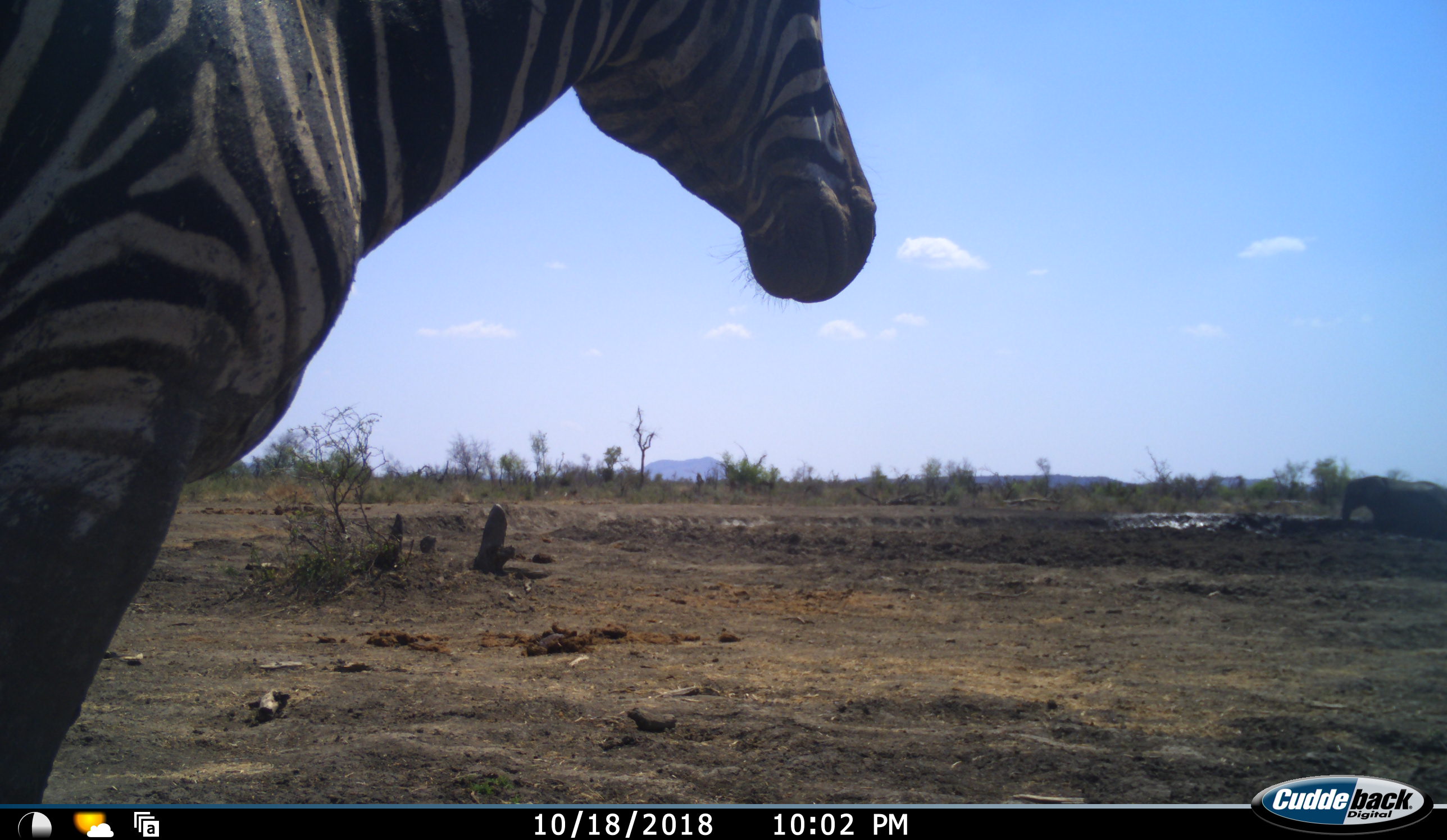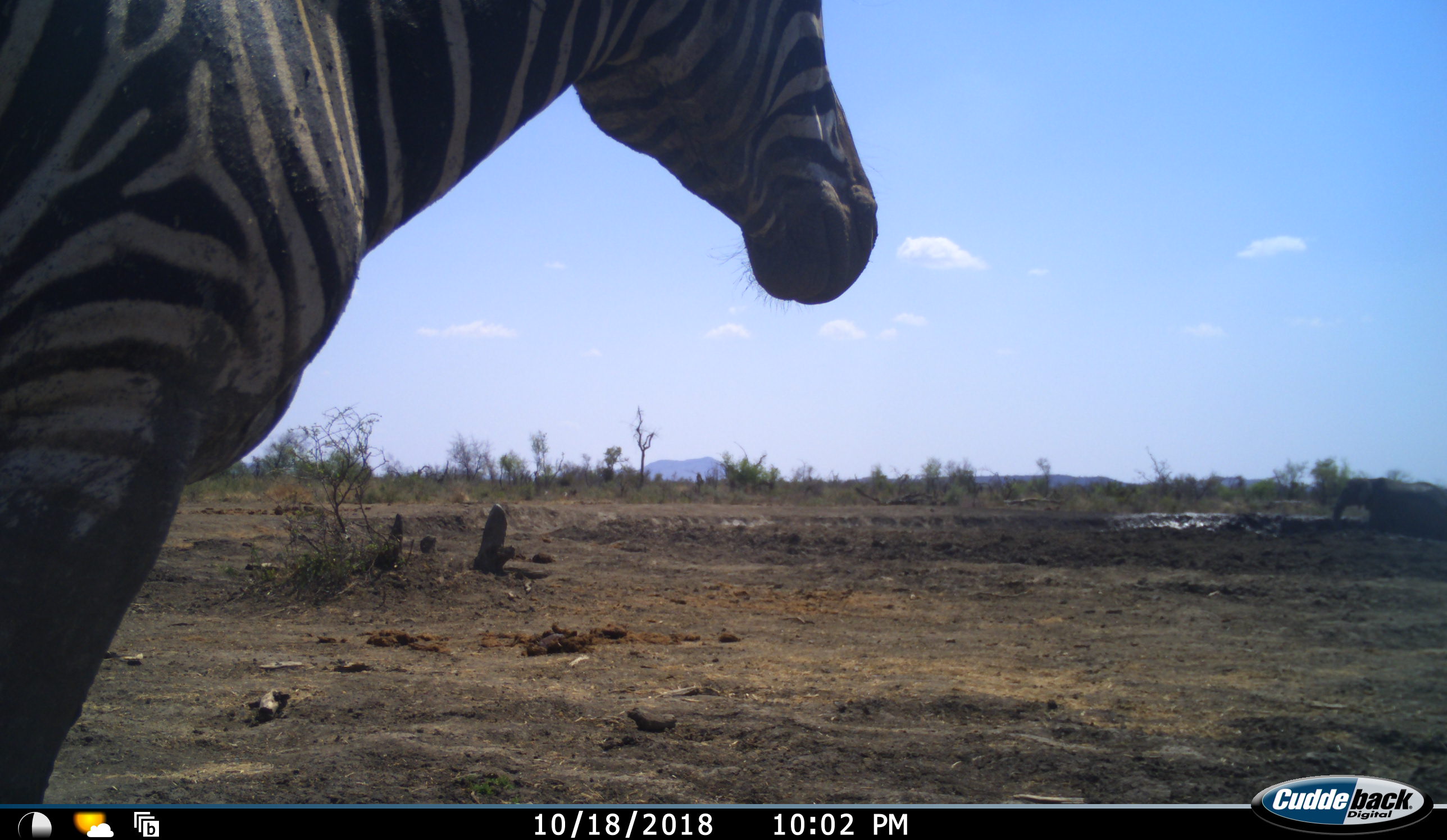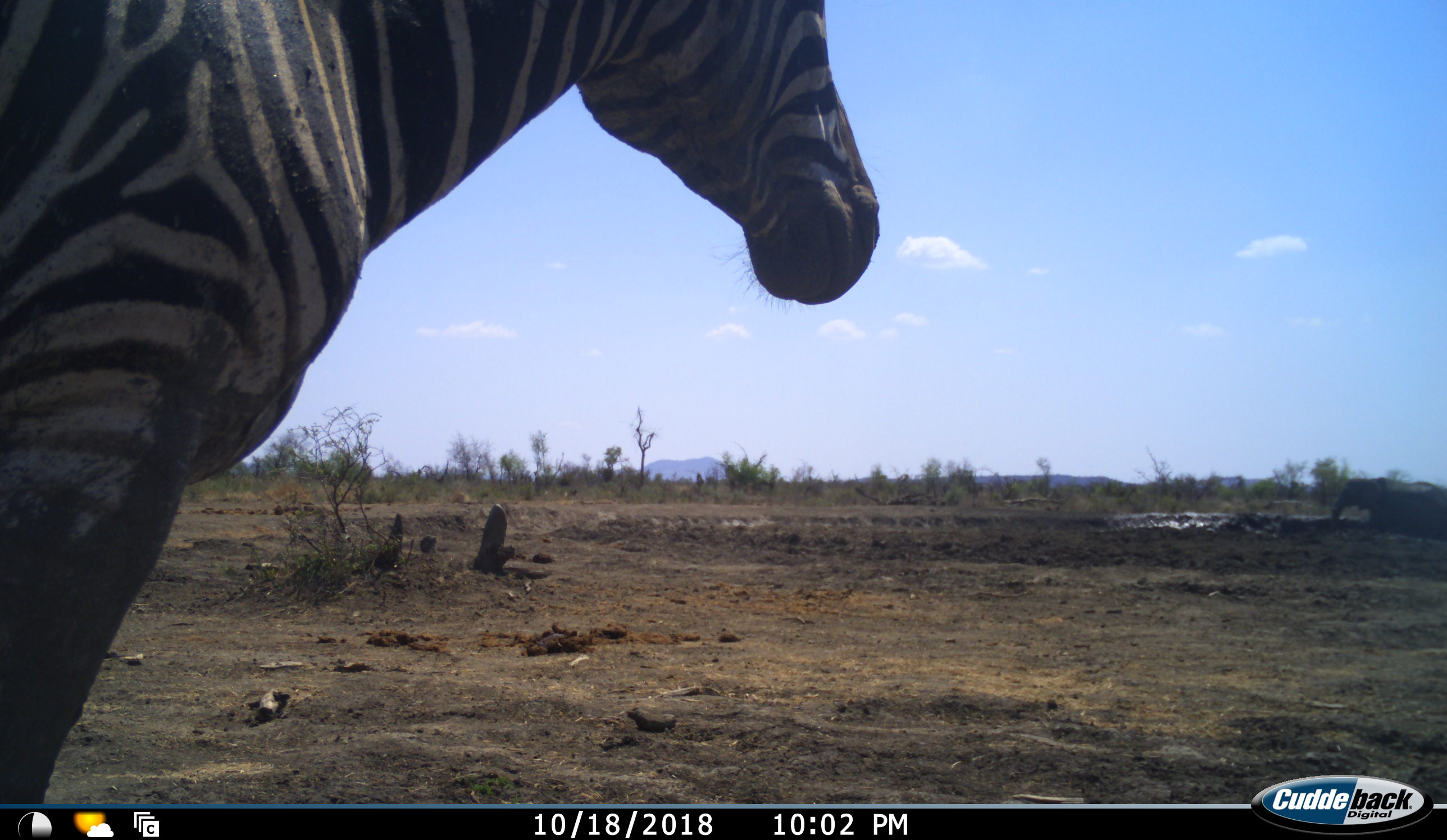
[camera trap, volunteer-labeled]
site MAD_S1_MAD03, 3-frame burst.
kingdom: Animalia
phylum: Chordata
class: Mammalia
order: Proboscidea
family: Elephantidae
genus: Loxodonta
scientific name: Loxodonta africana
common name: african bush elephant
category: elephant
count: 1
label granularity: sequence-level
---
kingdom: Animalia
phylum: Chordata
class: Mammalia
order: Perissodactyla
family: Equidae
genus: Equus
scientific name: Equus quagga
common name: plains zebra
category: zebraplains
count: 1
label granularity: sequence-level